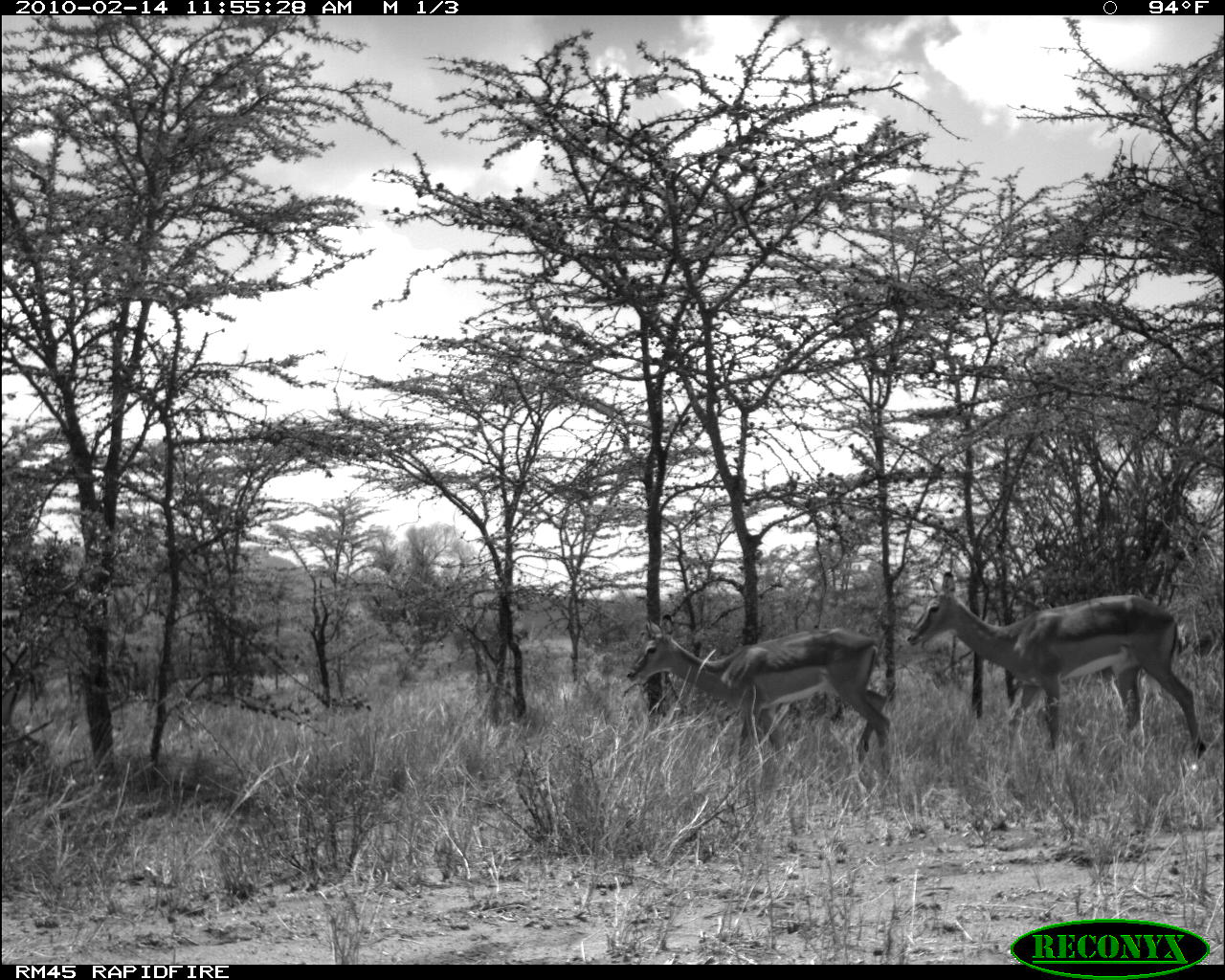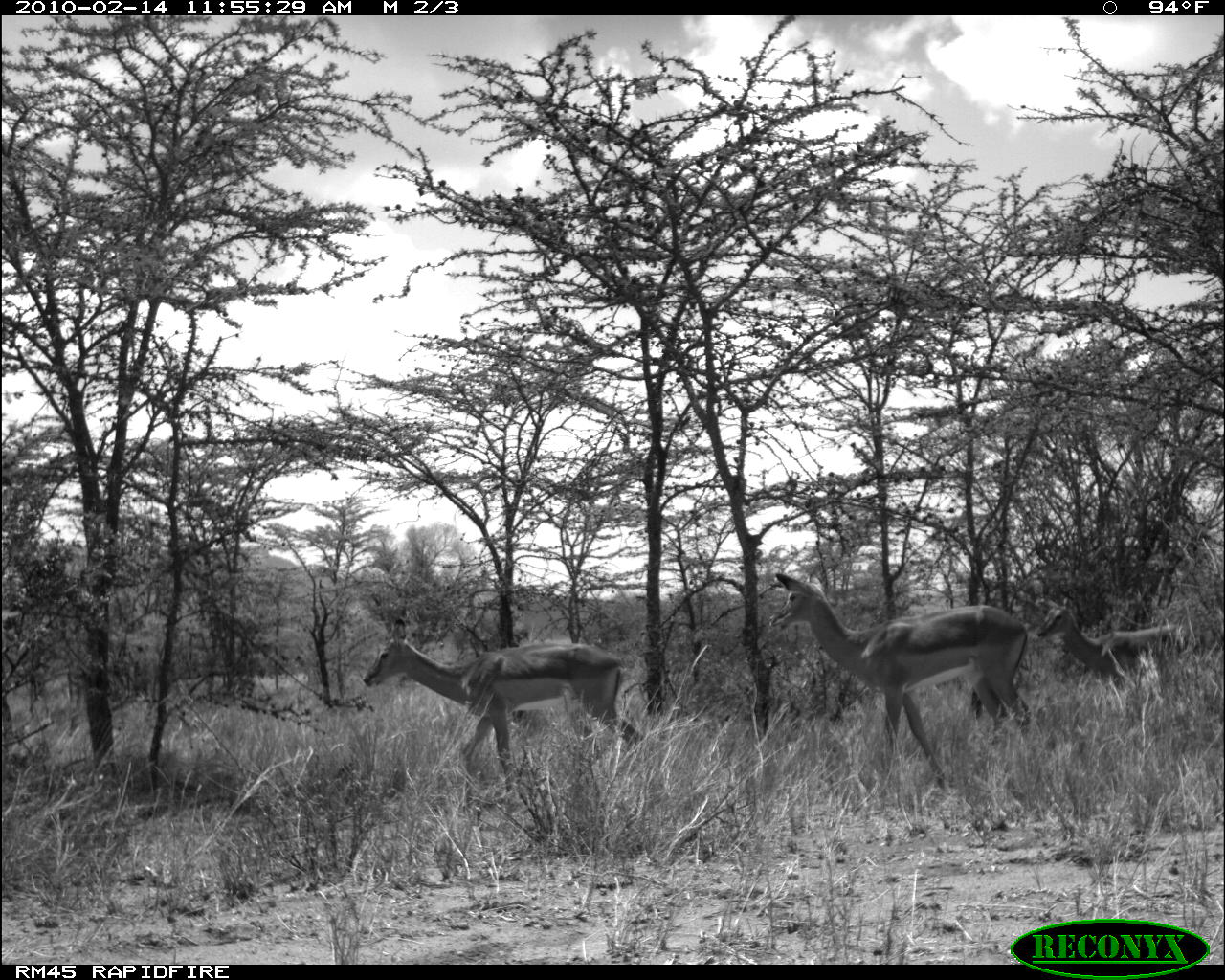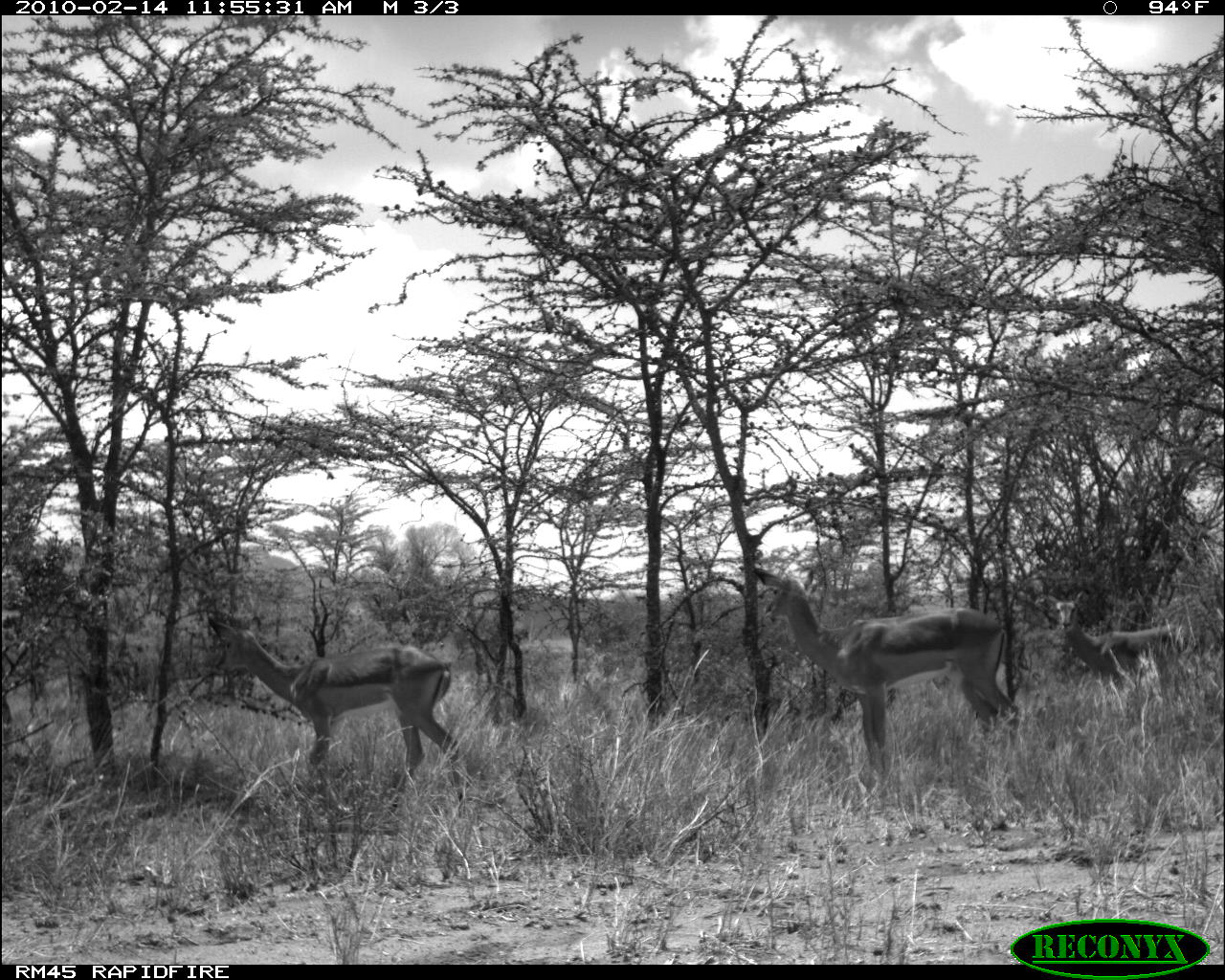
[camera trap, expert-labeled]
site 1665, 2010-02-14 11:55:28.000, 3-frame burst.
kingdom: Animalia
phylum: Chordata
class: Mammalia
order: Artiodactyla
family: Bovidae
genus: Aepyceros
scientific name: Aepyceros melampus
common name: impala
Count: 2.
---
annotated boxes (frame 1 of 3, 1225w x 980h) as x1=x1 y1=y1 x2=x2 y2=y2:
aepyceros melampus: x1=907 y1=569 x2=1206 y2=763; x1=625 y1=613 x2=893 y2=777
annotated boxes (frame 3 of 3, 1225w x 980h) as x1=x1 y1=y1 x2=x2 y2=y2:
aepyceros melampus: x1=747 y1=565 x2=1022 y2=764; x1=202 y1=608 x2=465 y2=804; x1=1045 y1=588 x2=1193 y2=686